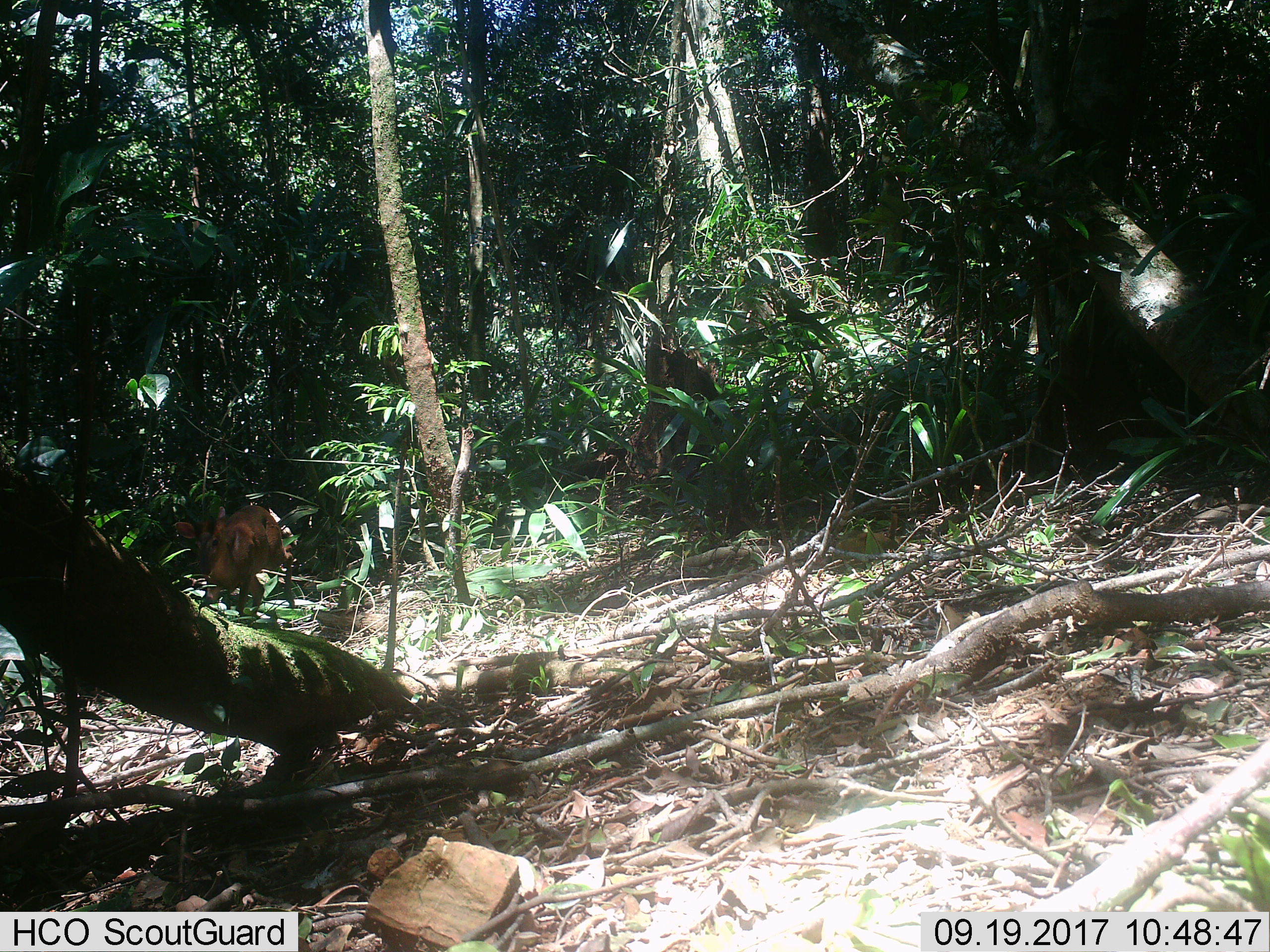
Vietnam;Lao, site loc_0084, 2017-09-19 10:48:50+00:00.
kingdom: Animalia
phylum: Chordata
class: Mammalia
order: Artiodactyla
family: Cervidae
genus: Muntiacus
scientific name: Muntiacus rooseveltorum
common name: roosevelt's muntjac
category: roosevelts muntjac group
Roosevelts muntjac group (roosevelt's muntjac) (Muntiacus rooseveltorum). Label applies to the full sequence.